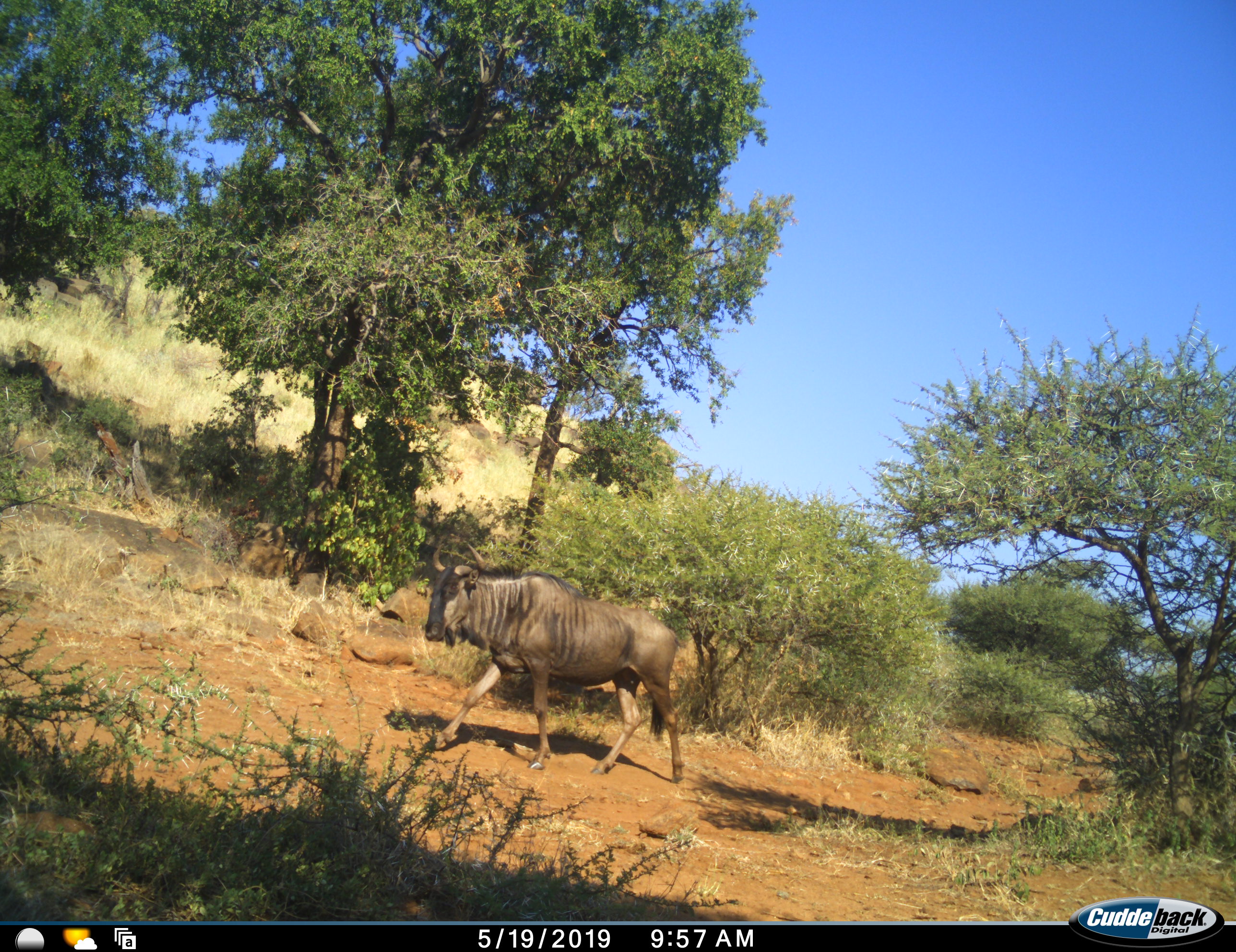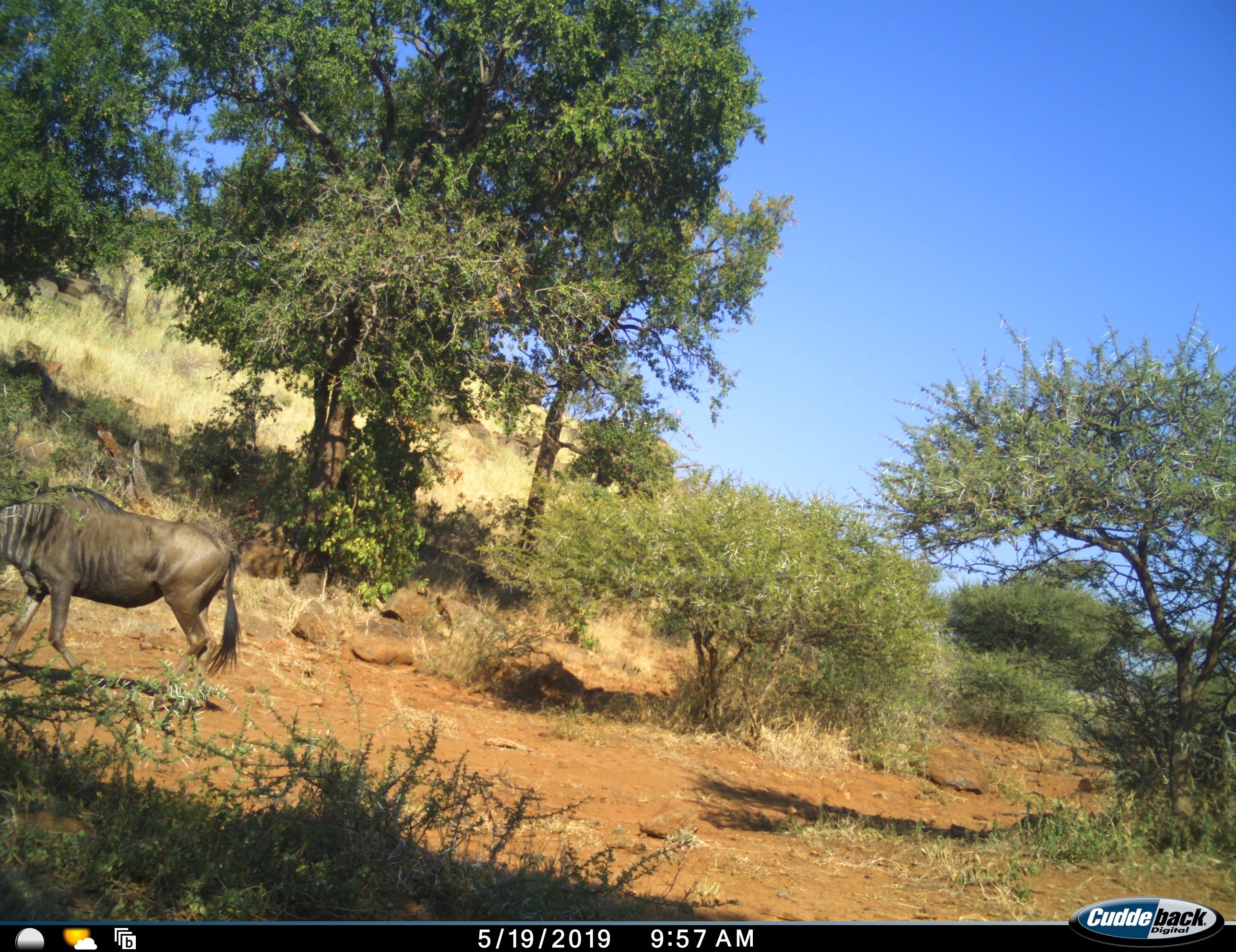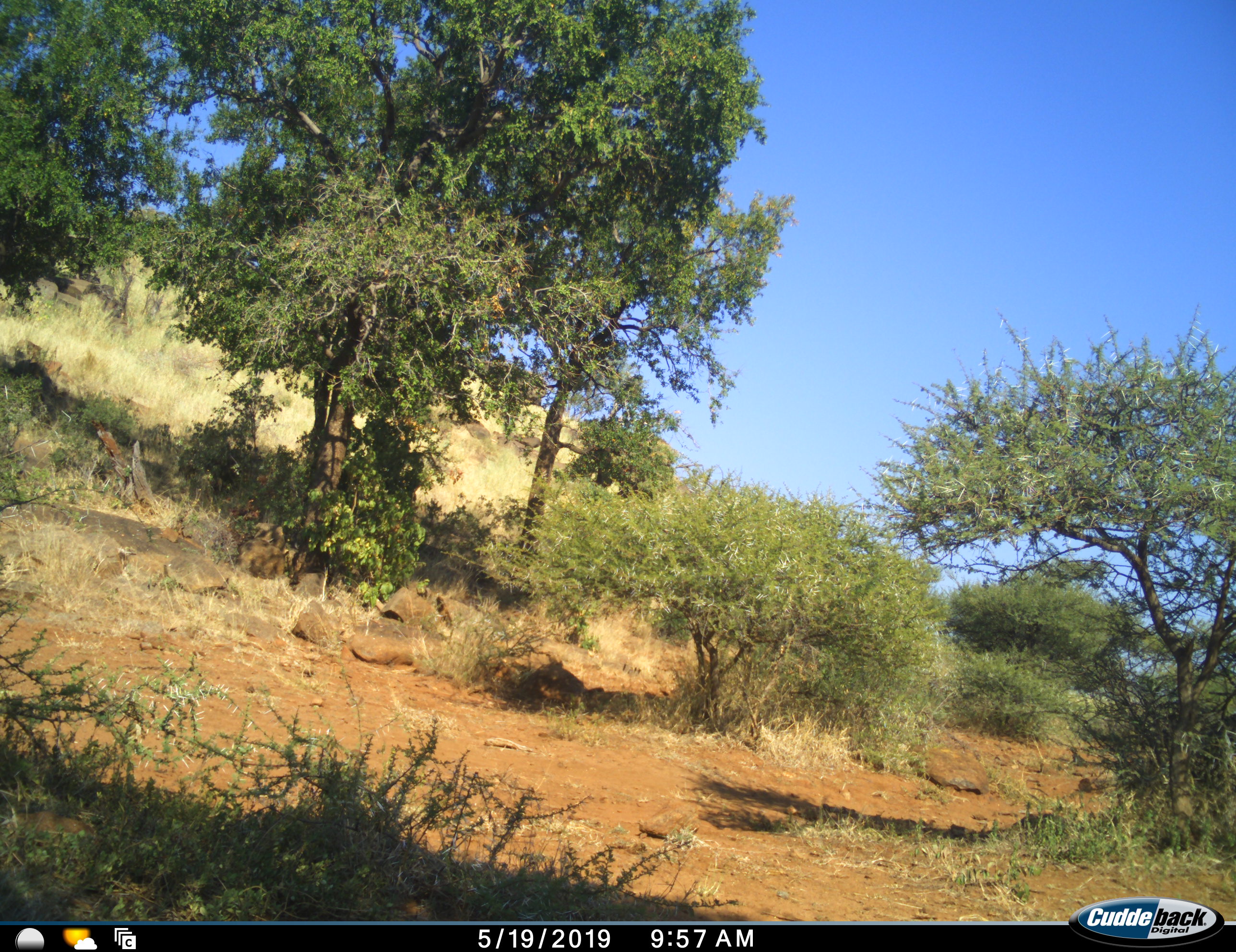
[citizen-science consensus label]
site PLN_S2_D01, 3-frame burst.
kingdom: Animalia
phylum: Chordata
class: Mammalia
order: Artiodactyla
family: Bovidae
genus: Connochaetes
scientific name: Connochaetes taurinus taurinus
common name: blue wildebeest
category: wildebeestblue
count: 1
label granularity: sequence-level